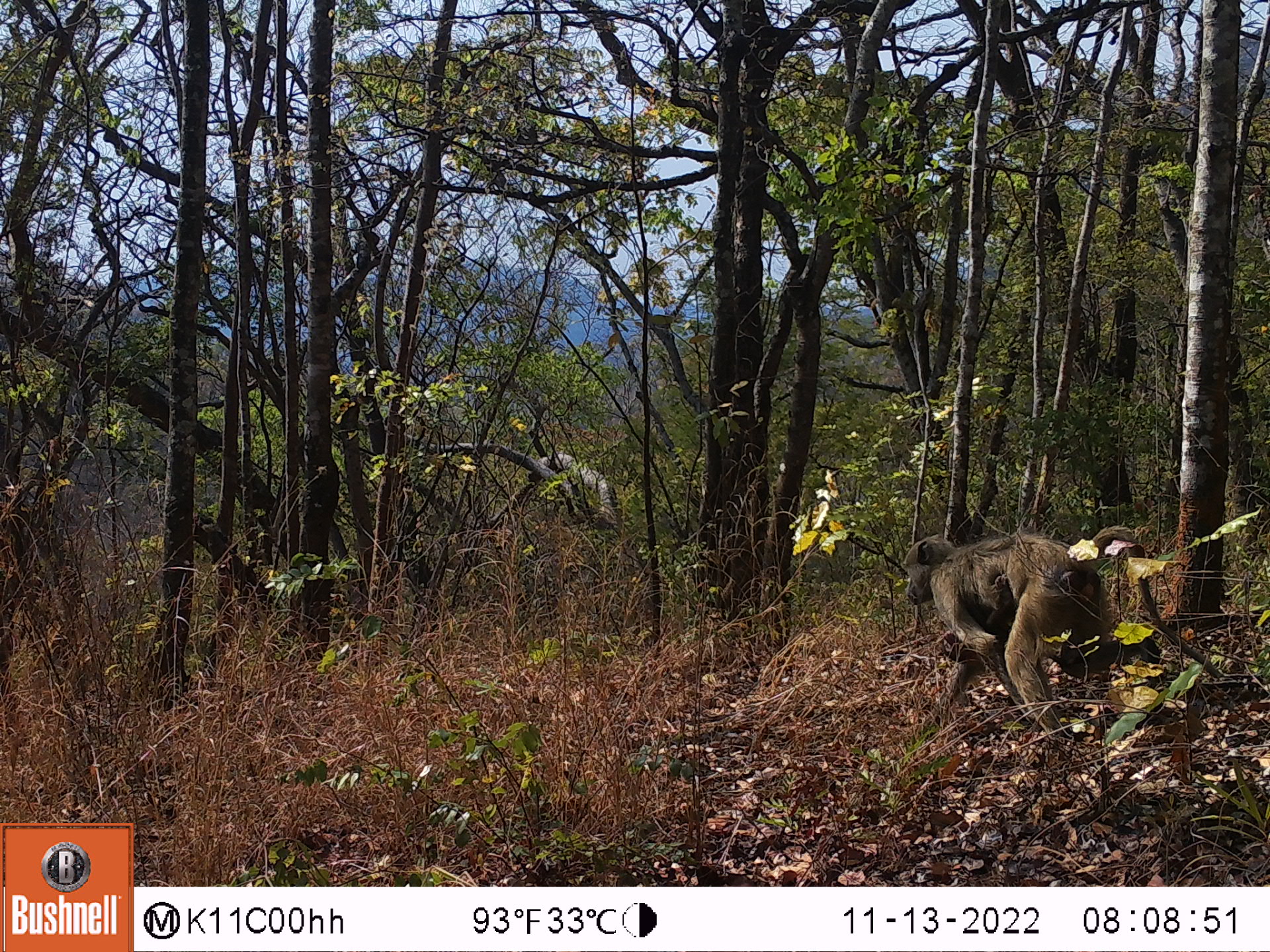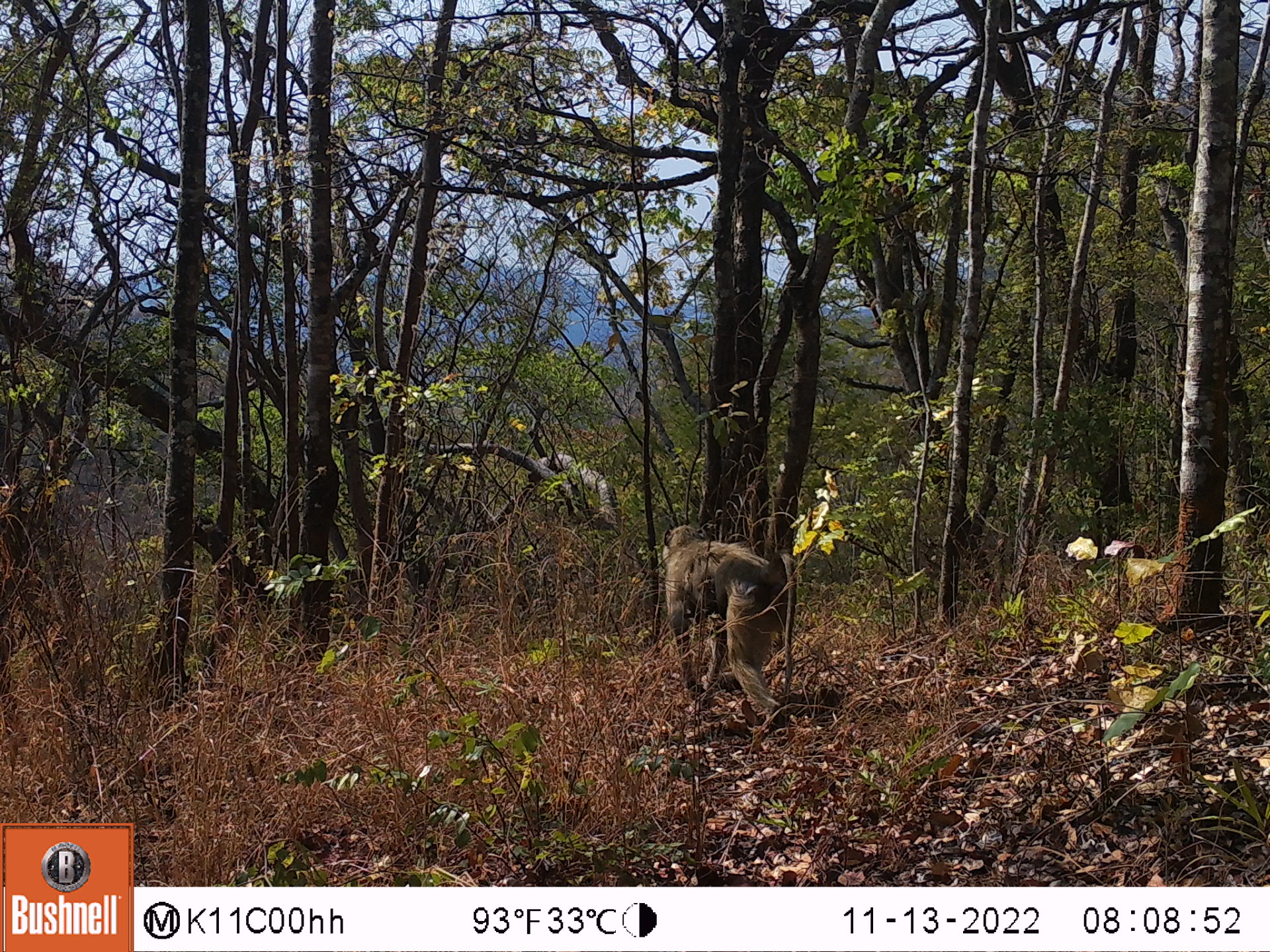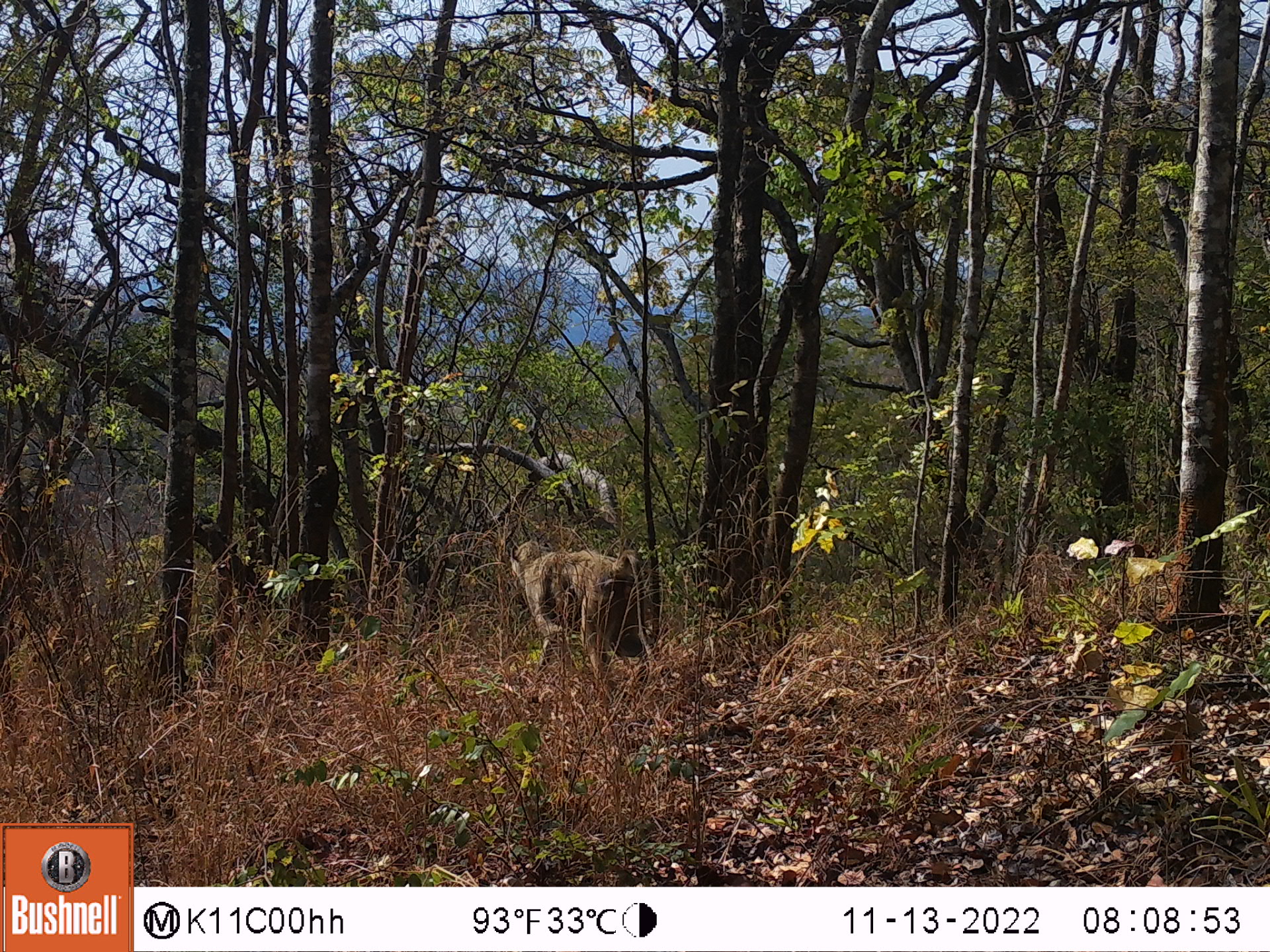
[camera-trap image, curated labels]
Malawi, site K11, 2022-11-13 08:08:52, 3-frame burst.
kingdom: Animalia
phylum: Chordata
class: Mammalia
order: Primates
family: Cercopithecidae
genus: Papio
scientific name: Papio cynocephalus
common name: yellow baboon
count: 1